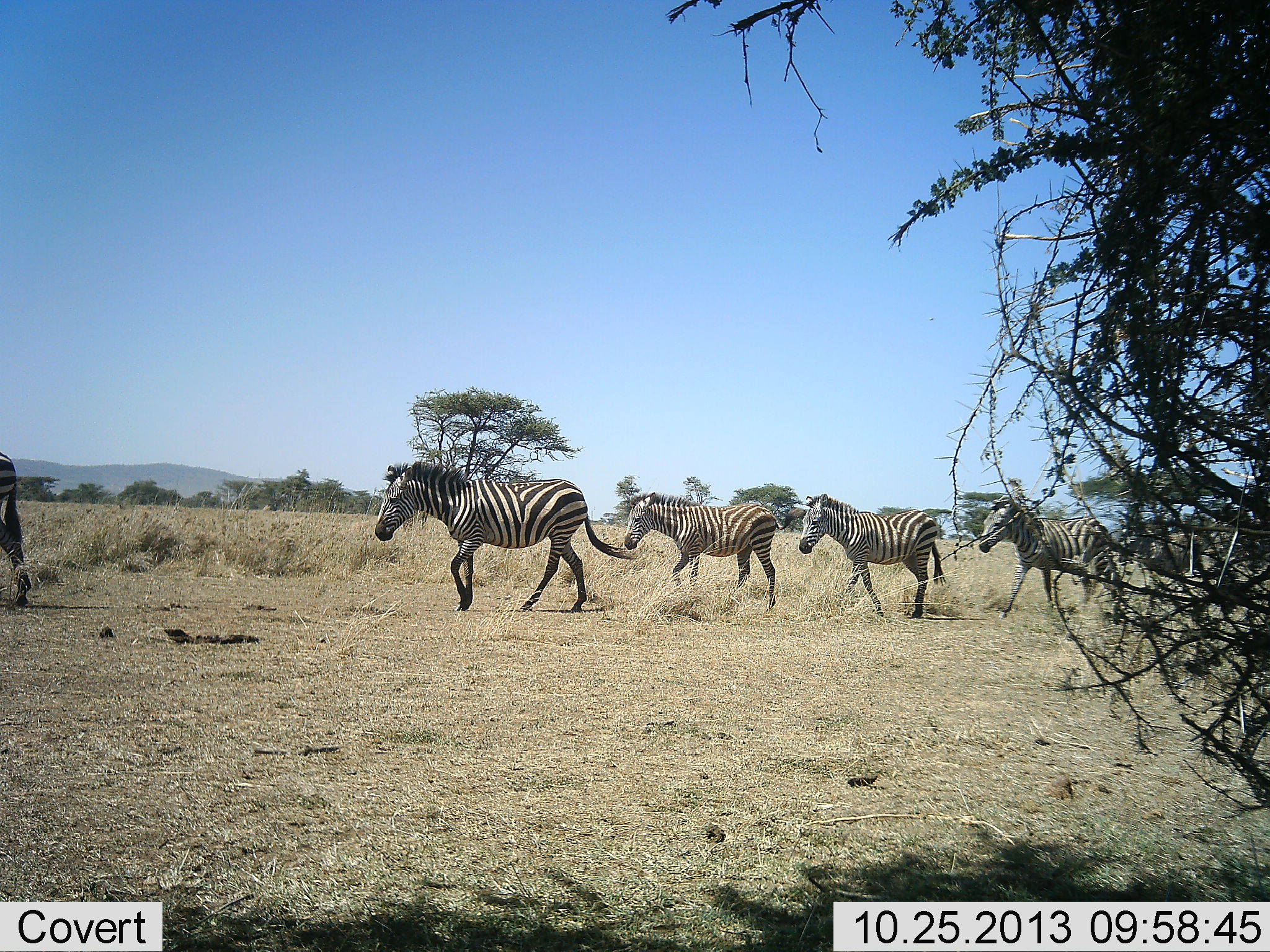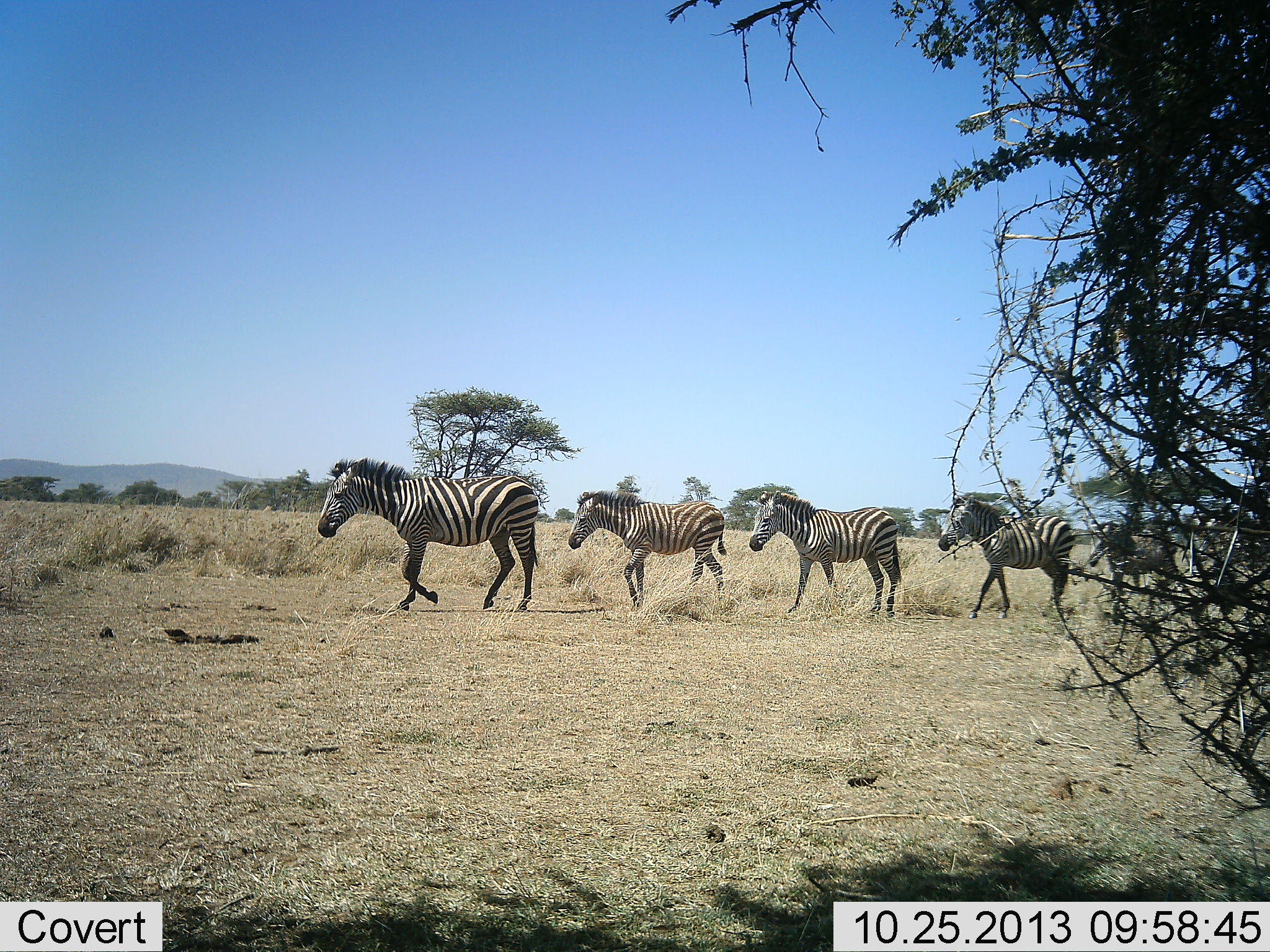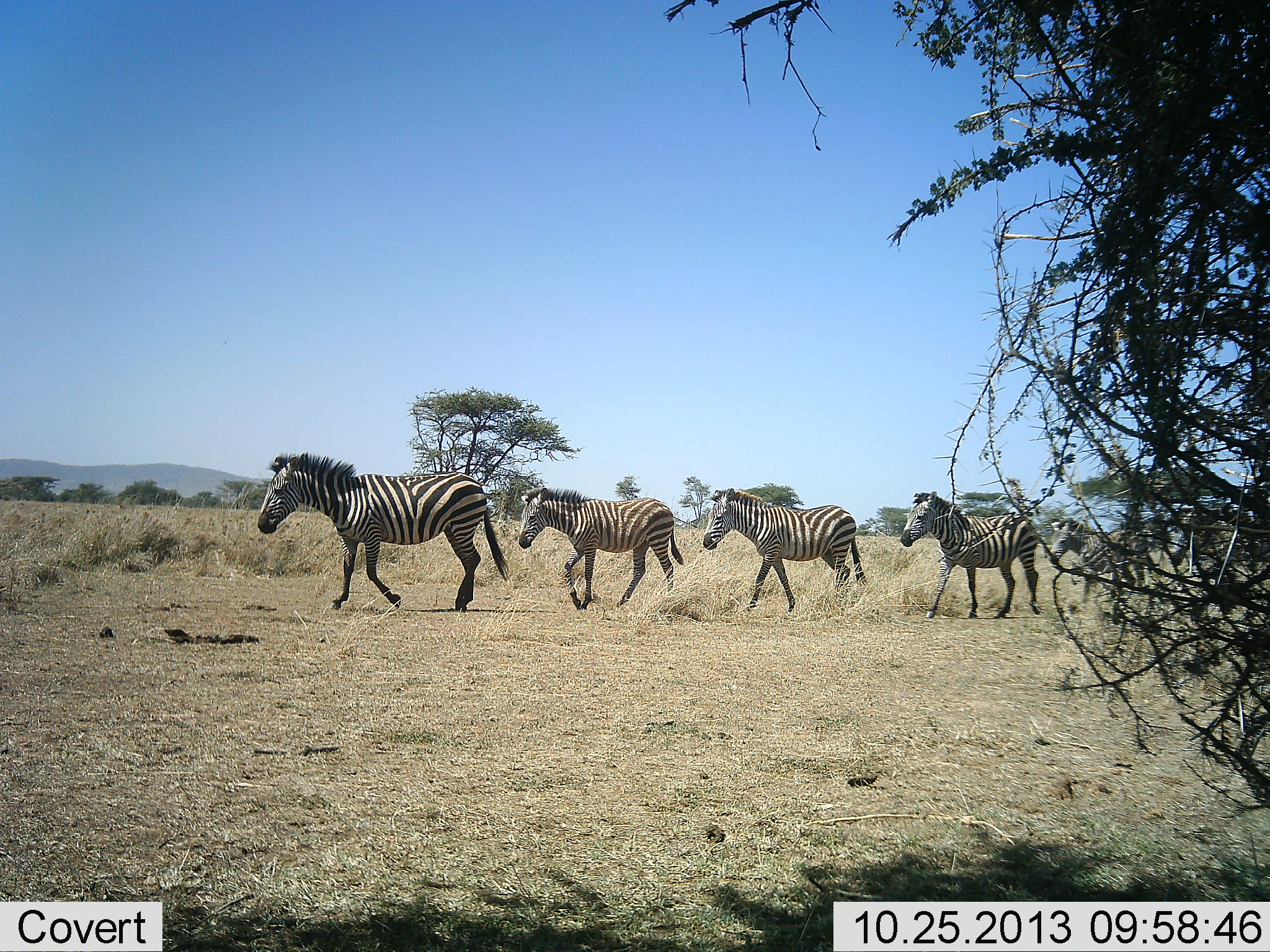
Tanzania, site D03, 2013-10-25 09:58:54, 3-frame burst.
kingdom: Animalia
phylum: Chordata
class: Mammalia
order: Perissodactyla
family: Equidae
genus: Equus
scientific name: Equus quagga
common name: plains zebra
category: zebra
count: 6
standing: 0%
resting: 0%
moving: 100%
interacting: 0%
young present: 0%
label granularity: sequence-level